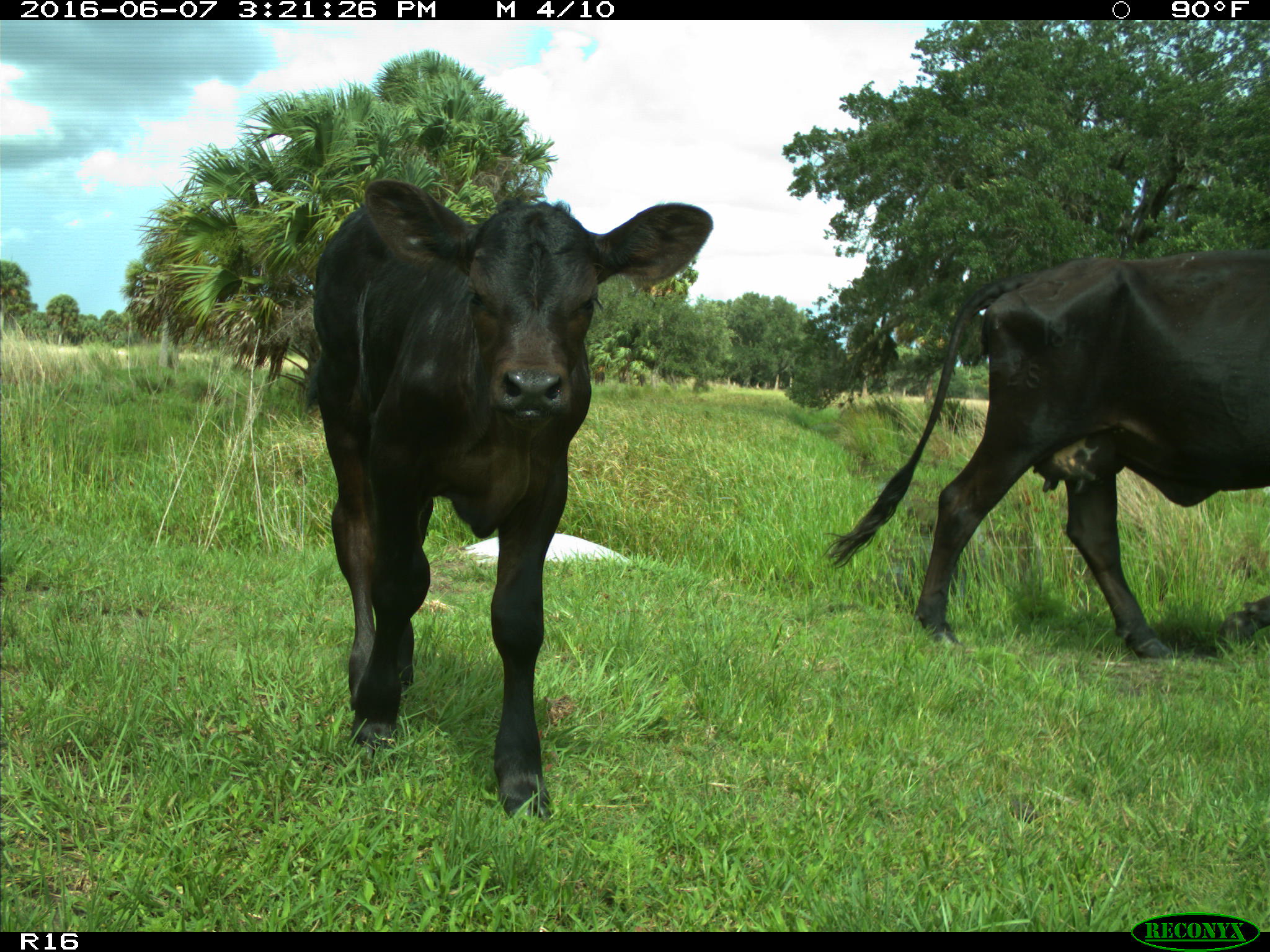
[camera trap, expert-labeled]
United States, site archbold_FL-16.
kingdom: Animalia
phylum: Chordata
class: Mammalia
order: Artiodactyla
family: Bovidae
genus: Bos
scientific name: Bos taurus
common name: domestic cow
Bos taurus (domestic cow).